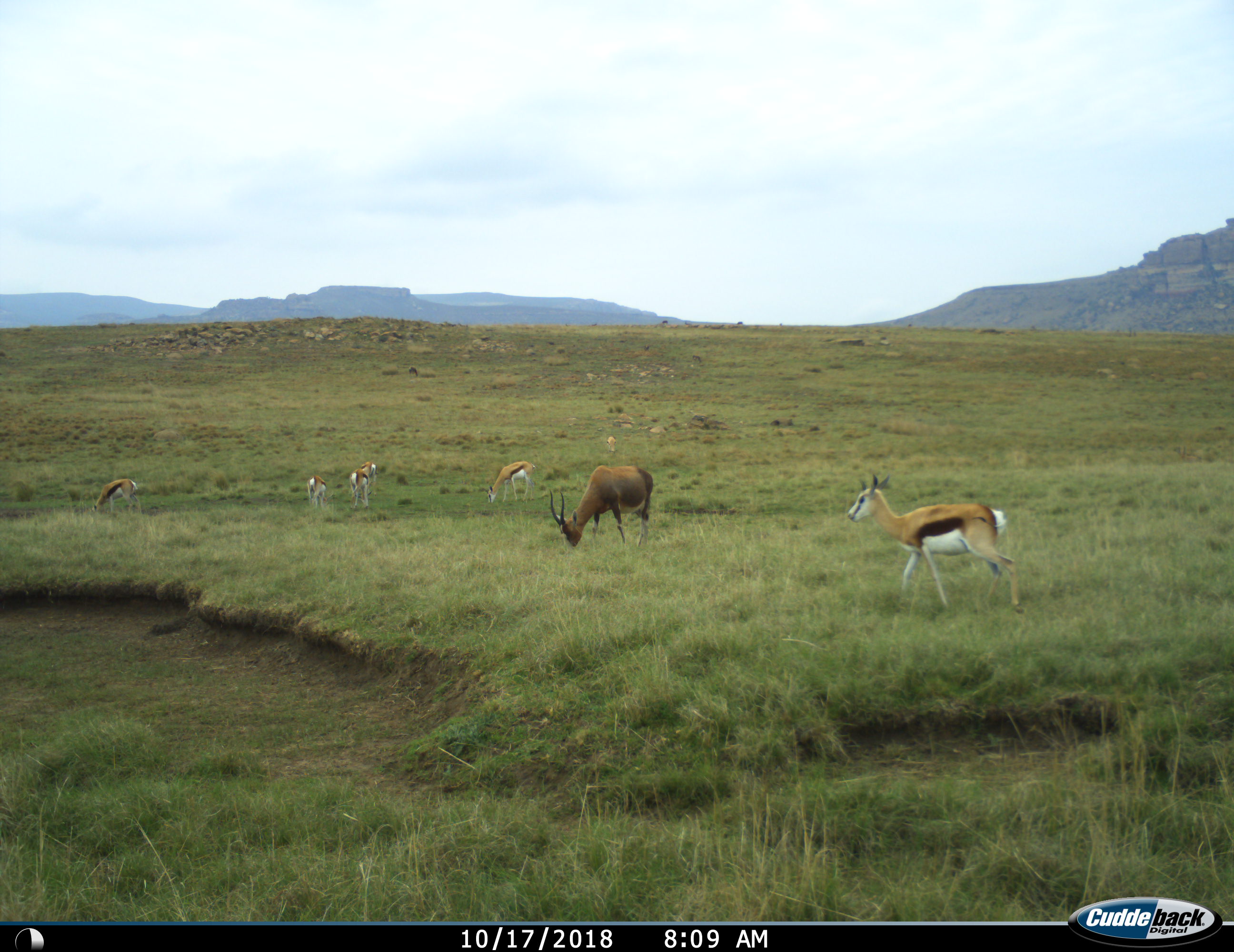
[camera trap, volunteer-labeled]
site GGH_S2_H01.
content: unidentified animal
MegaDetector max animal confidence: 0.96